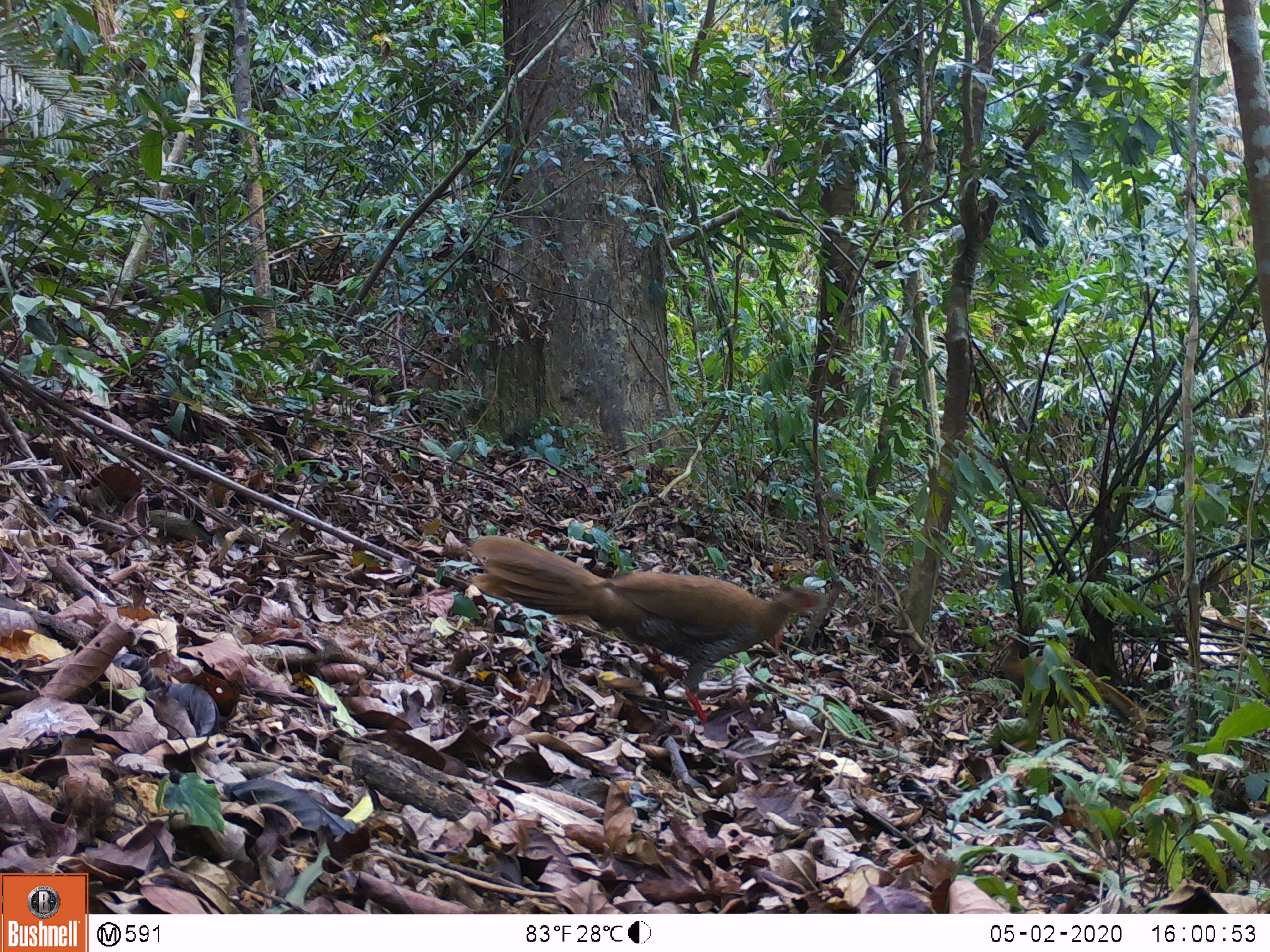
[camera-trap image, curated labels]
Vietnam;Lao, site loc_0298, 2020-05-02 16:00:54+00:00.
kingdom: Animalia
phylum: Chordata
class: Aves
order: Galliformes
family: Phasianidae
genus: Lophura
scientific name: Lophura nycthemera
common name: silver pheasant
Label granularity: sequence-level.